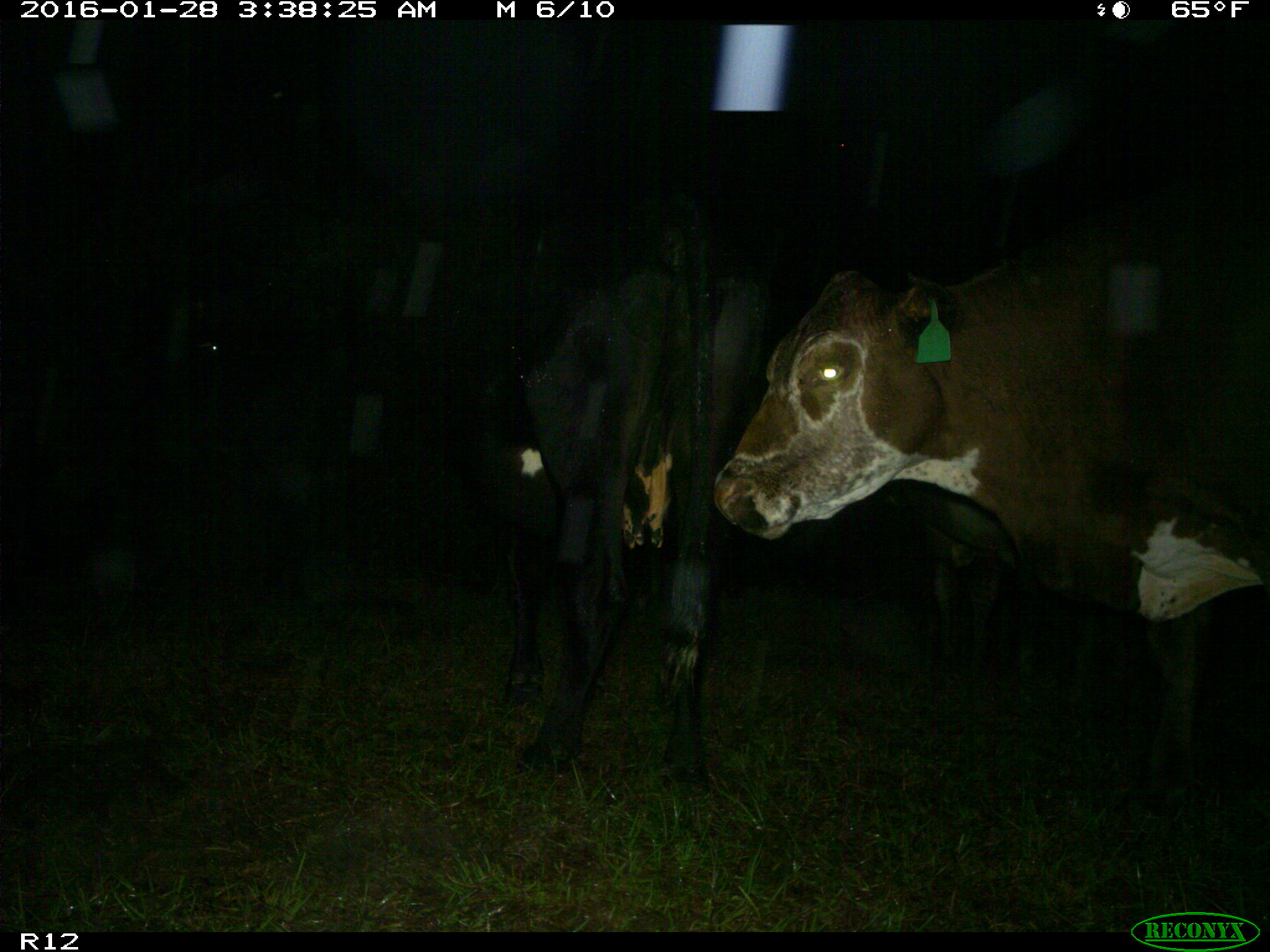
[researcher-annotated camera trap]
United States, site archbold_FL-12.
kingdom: Animalia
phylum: Chordata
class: Mammalia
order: Artiodactyla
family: Bovidae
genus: Bos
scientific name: Bos taurus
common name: domestic cow